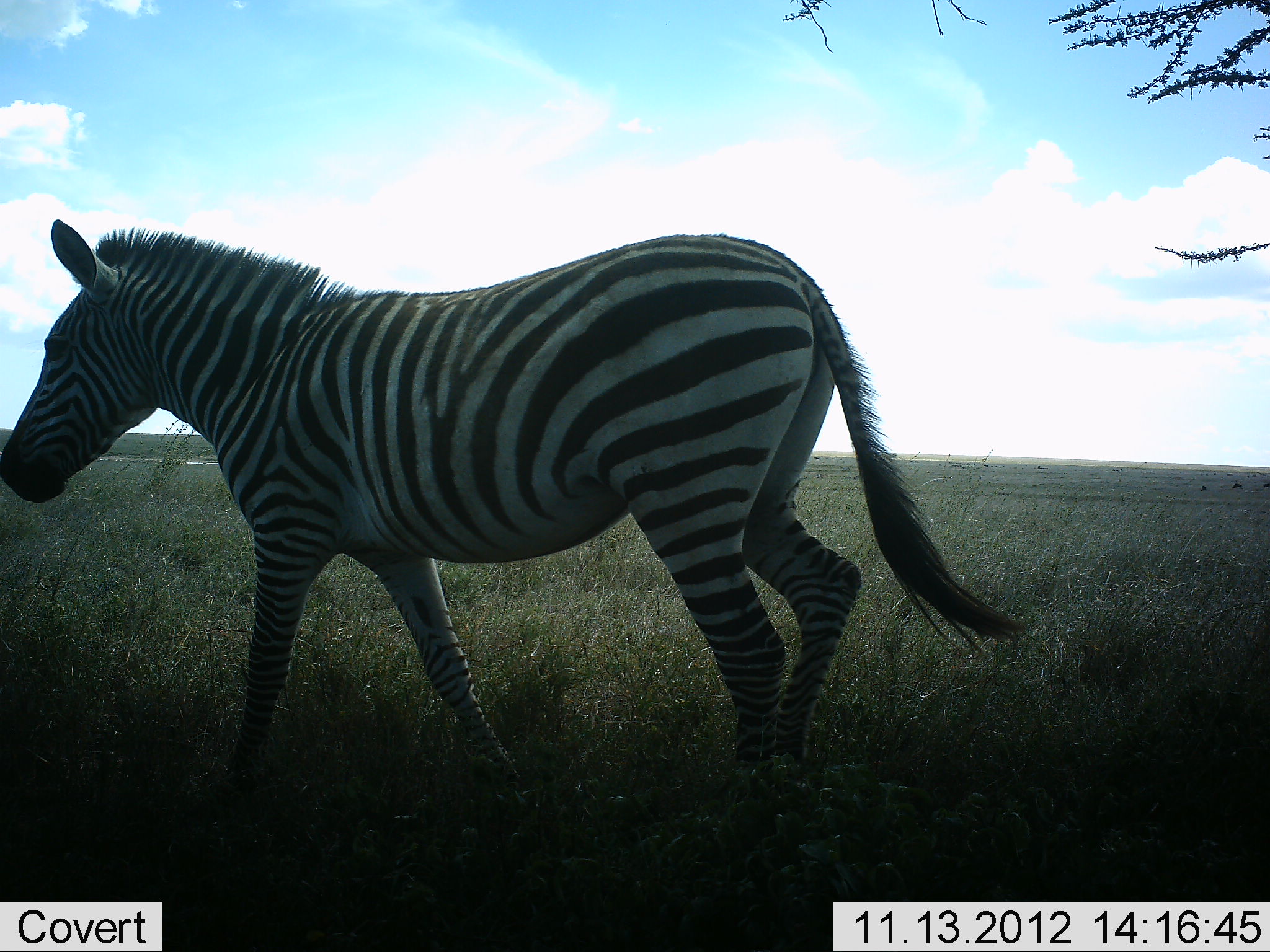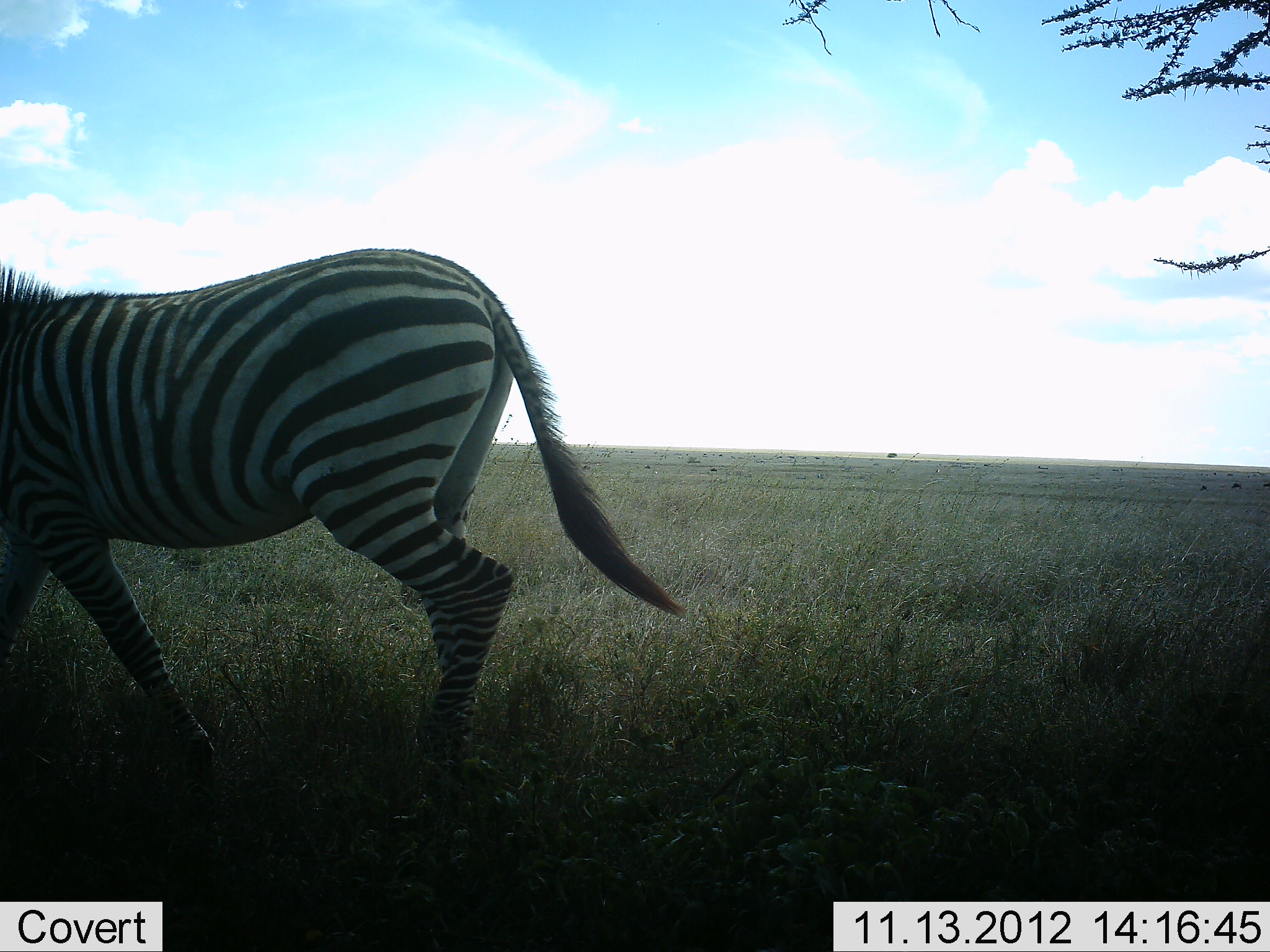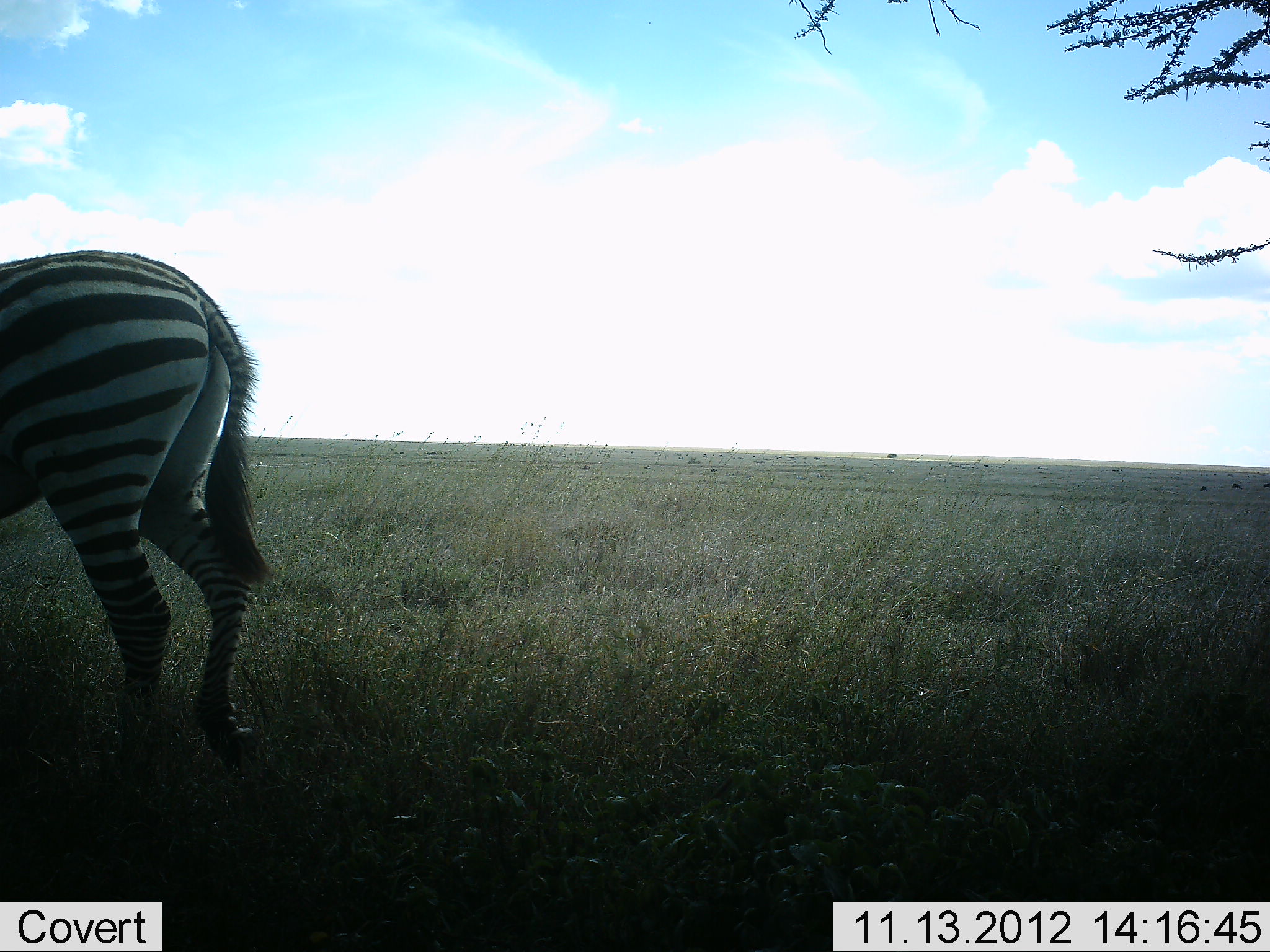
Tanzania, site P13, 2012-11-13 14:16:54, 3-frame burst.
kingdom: Animalia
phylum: Chordata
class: Mammalia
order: Perissodactyla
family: Equidae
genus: Equus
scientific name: Equus quagga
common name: plains zebra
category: zebra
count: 1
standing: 0%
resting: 0%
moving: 100%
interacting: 0%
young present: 0%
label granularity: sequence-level